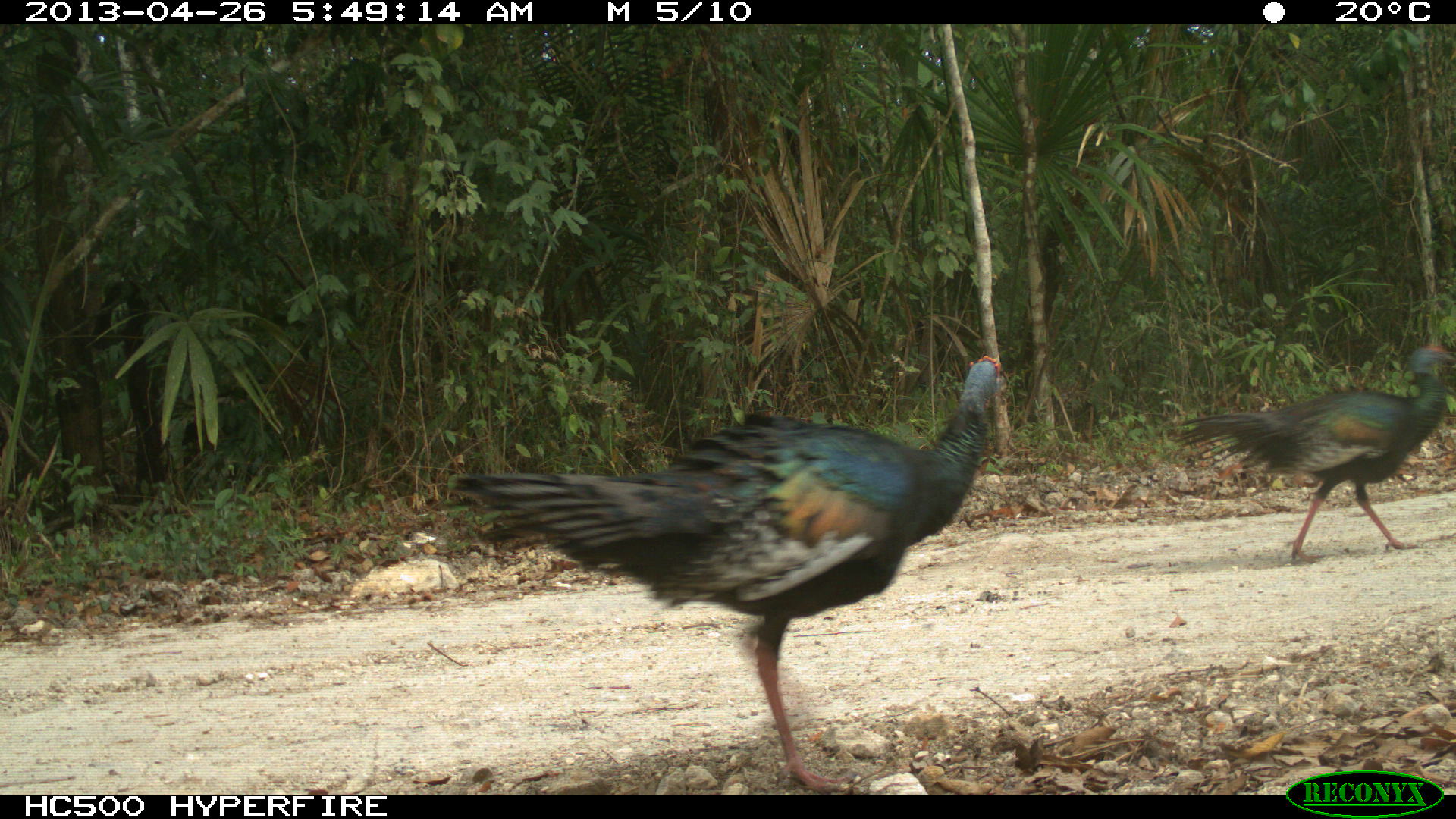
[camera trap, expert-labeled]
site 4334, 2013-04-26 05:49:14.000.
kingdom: Animalia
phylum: Chordata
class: Aves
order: Galliformes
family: Phasianidae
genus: Meleagris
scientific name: Meleagris ocellata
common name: ocellated turkey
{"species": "Meleagris ocellata (ocellated turkey)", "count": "3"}